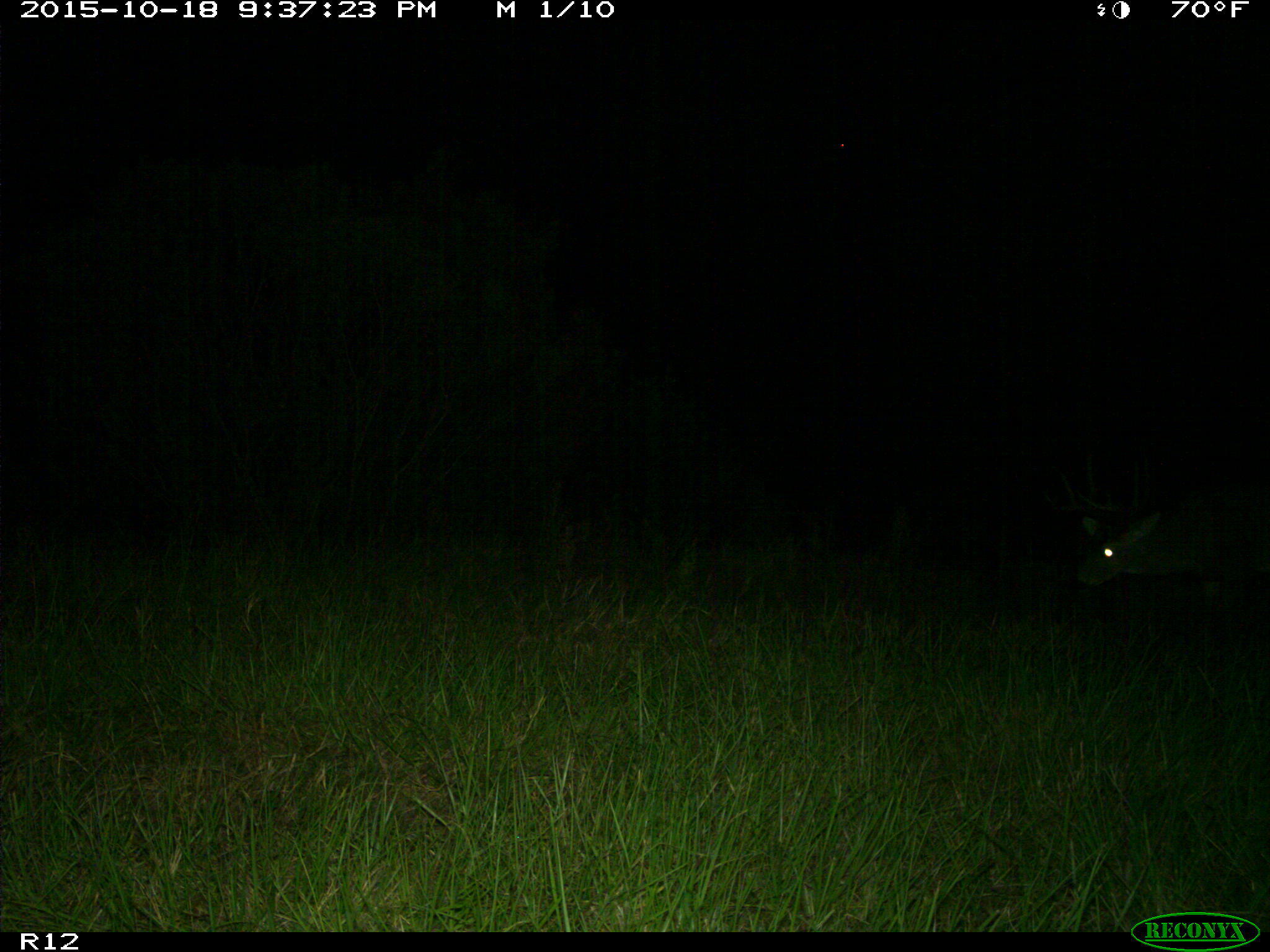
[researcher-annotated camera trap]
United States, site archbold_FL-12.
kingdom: Animalia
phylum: Chordata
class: Mammalia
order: Artiodactyla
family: Cervidae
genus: Odocoileus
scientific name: Odocoileus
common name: deer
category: unidentified deer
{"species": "unidentified deer (deer) (Odocoileus)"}